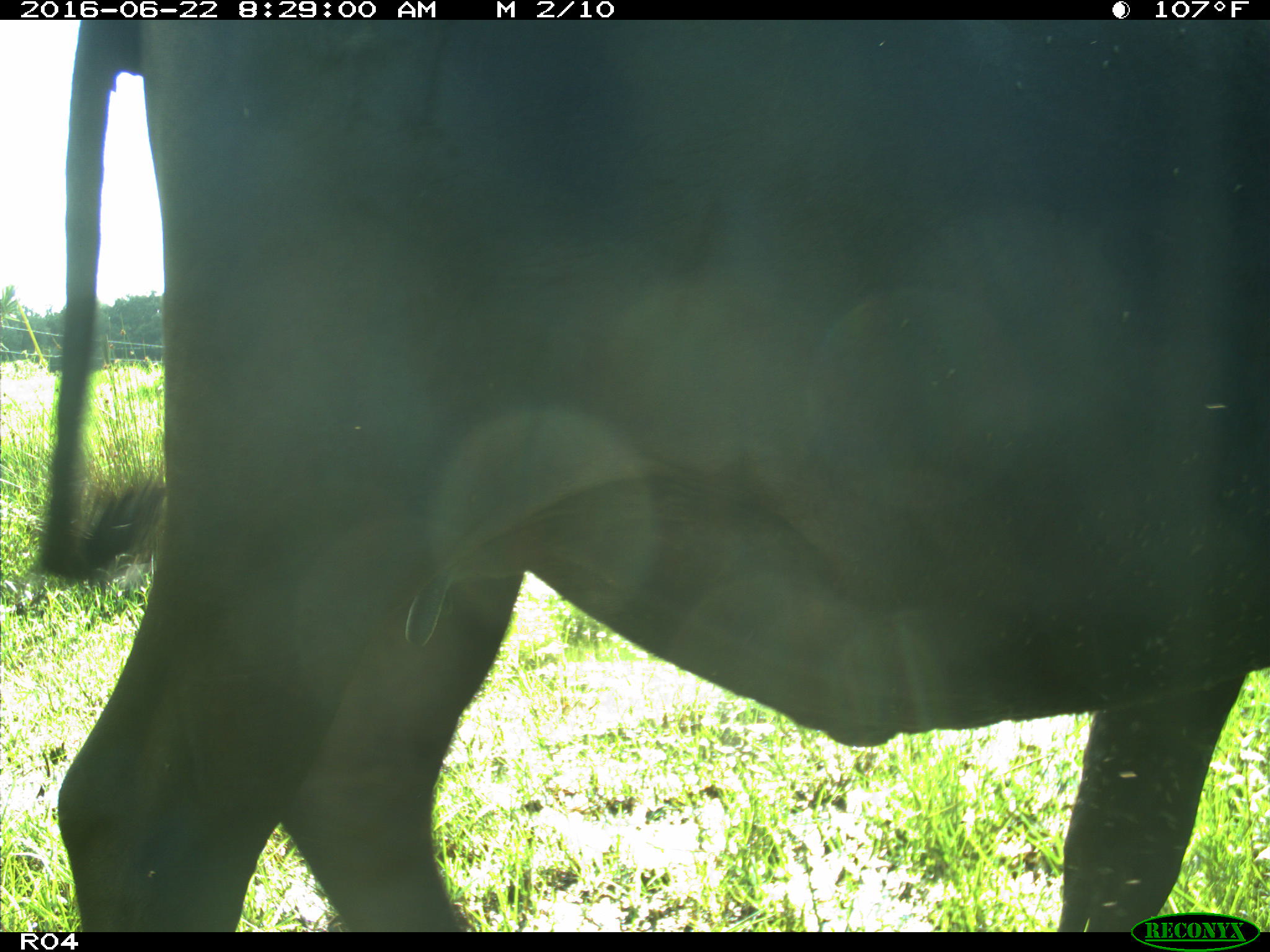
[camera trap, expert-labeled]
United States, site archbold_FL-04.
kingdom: Animalia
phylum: Chordata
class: Mammalia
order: Artiodactyla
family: Bovidae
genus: Bos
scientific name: Bos taurus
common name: domestic cow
Bos taurus (domestic cow).